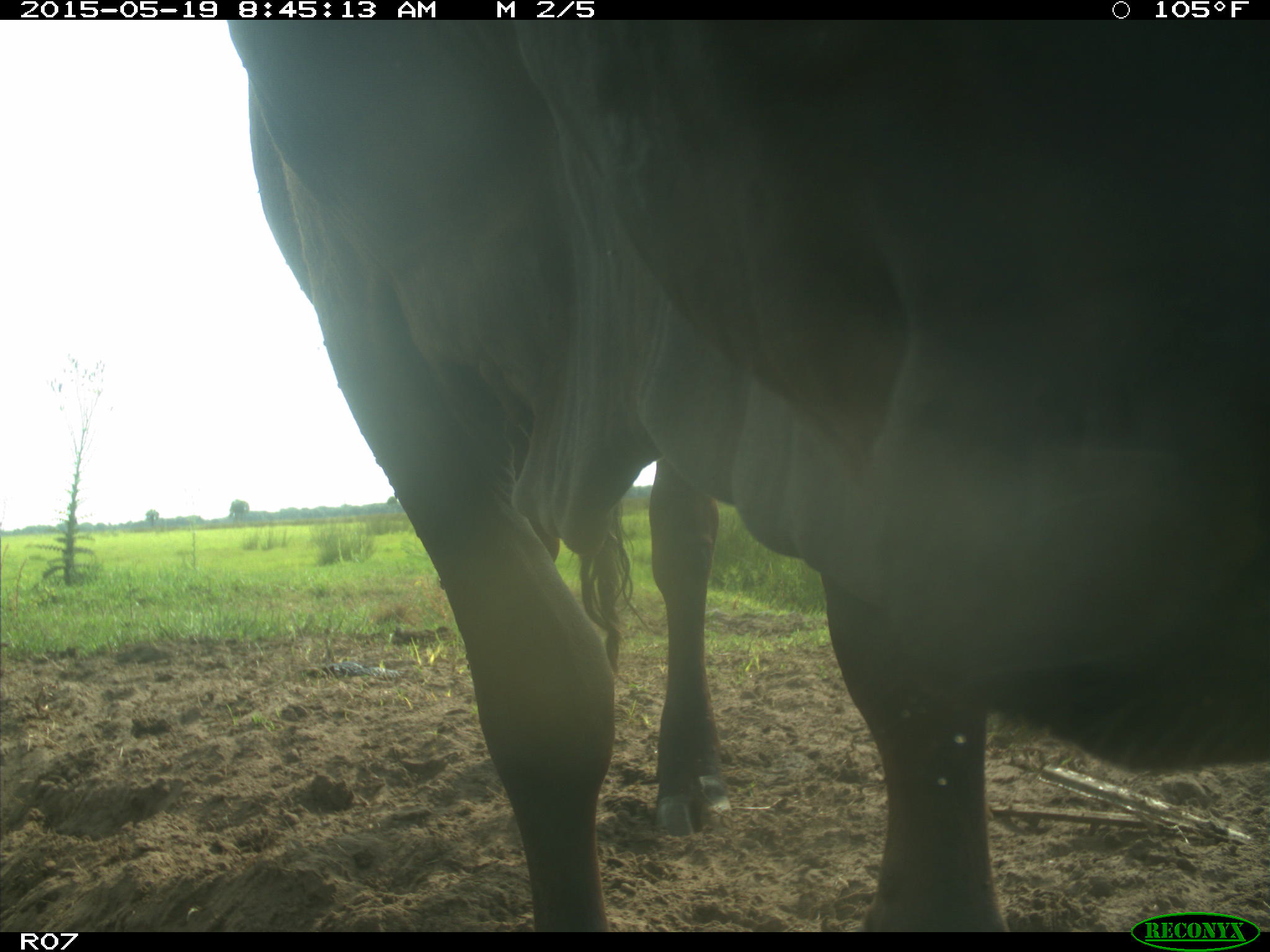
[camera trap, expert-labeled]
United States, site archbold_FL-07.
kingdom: Animalia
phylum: Chordata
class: Mammalia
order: Artiodactyla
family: Bovidae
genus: Bos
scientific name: Bos taurus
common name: domestic cow